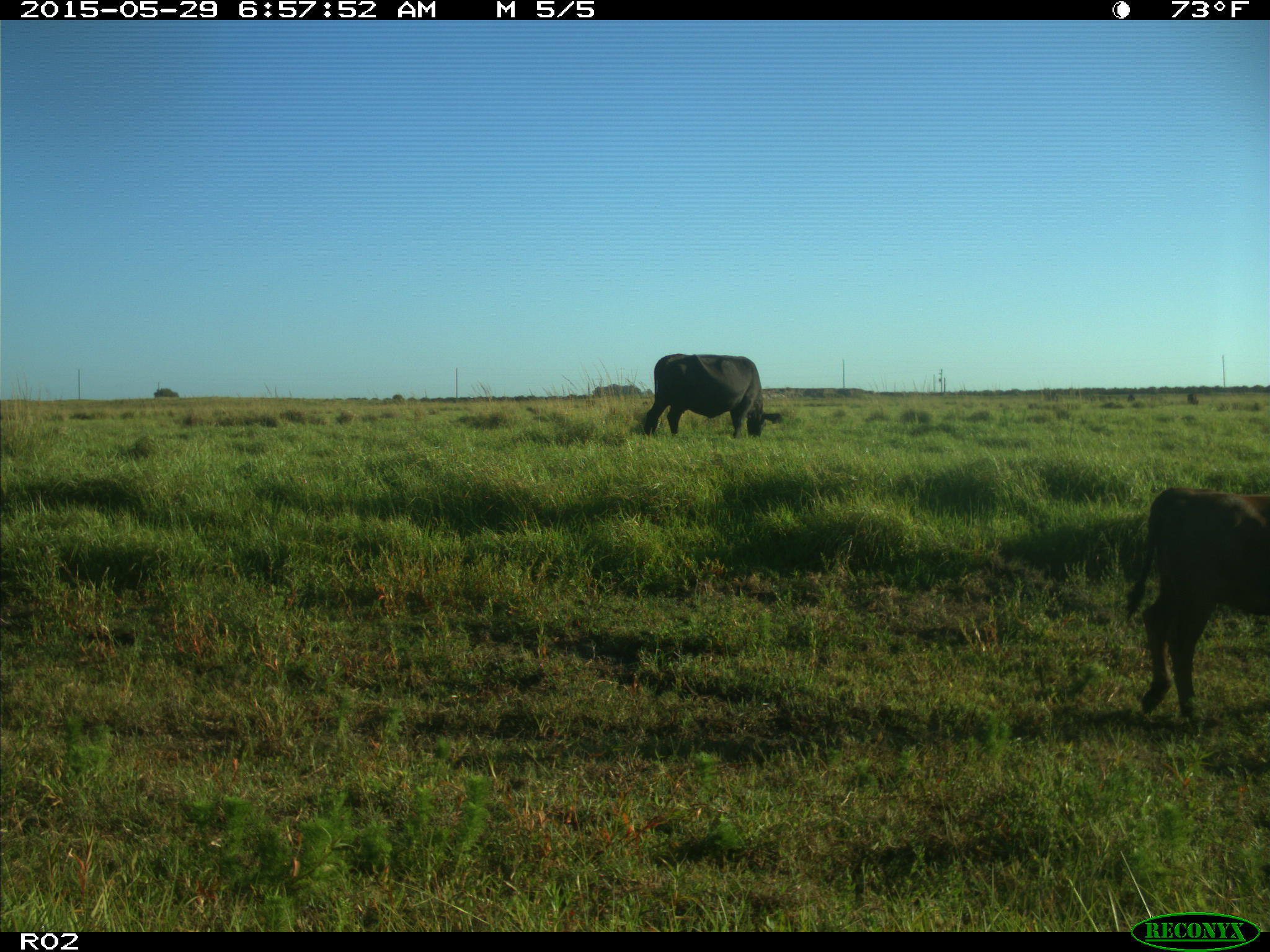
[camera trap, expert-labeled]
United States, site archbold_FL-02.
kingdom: Animalia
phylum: Chordata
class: Mammalia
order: Artiodactyla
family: Bovidae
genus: Bos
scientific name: Bos taurus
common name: domestic cow